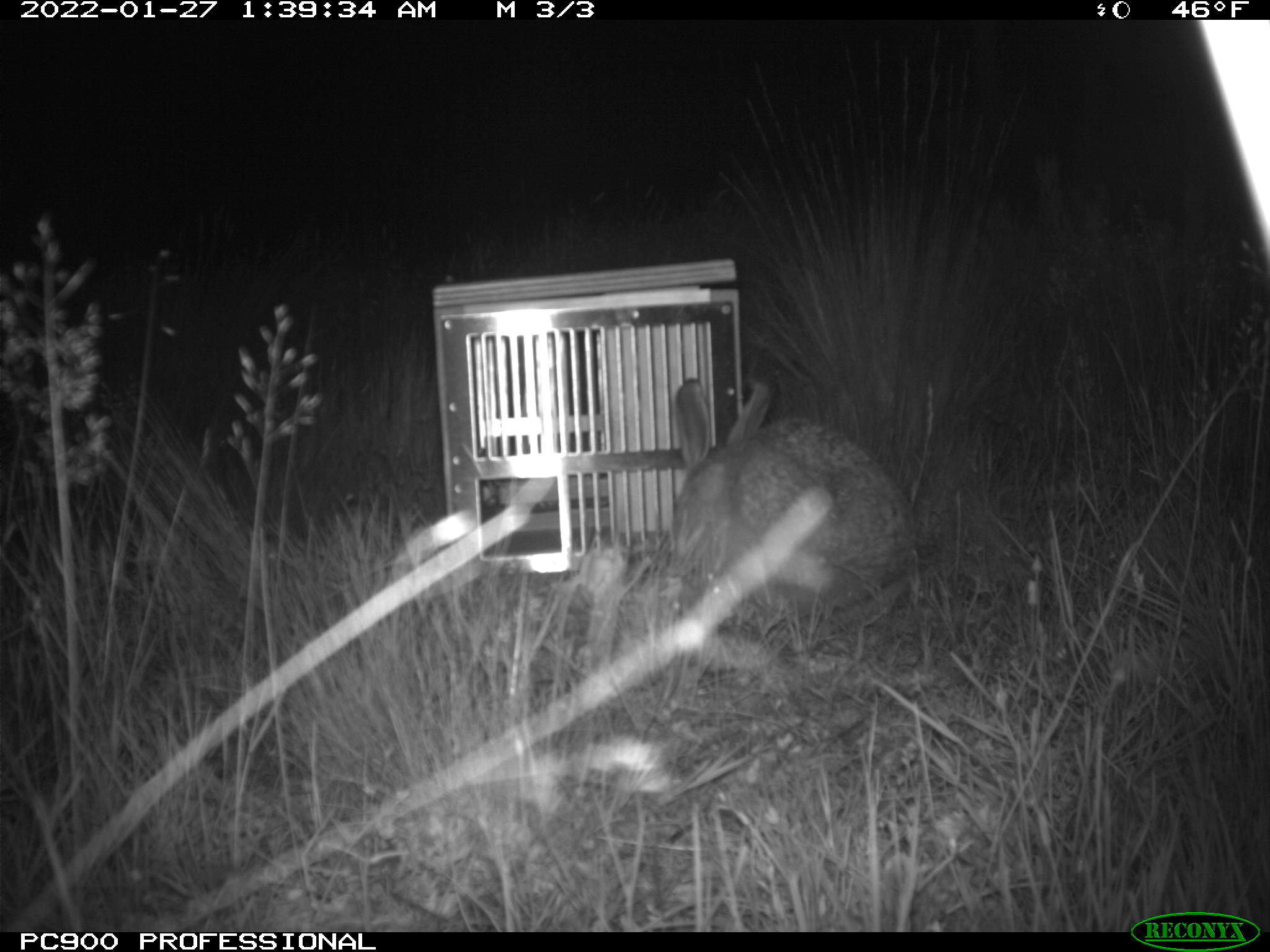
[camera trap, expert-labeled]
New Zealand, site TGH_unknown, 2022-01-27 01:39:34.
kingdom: Animalia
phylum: Chordata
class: Mammalia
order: Lagomorpha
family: Leporidae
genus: Lepus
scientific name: Lepus europaeus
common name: brown hare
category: hare